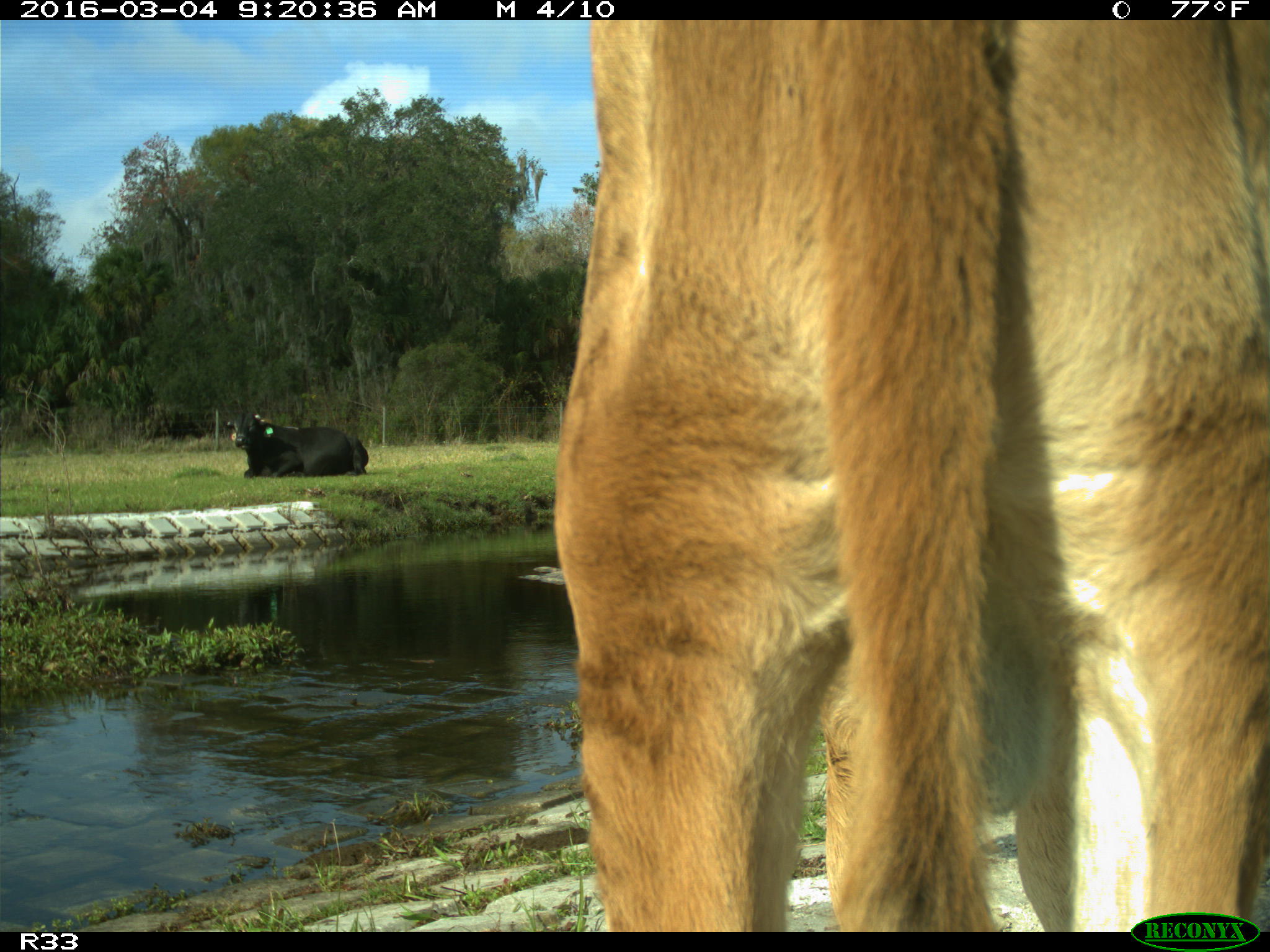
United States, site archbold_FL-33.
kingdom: Animalia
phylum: Chordata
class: Mammalia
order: Artiodactyla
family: Bovidae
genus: Bos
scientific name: Bos taurus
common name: domestic cow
Bos taurus (domestic cow).